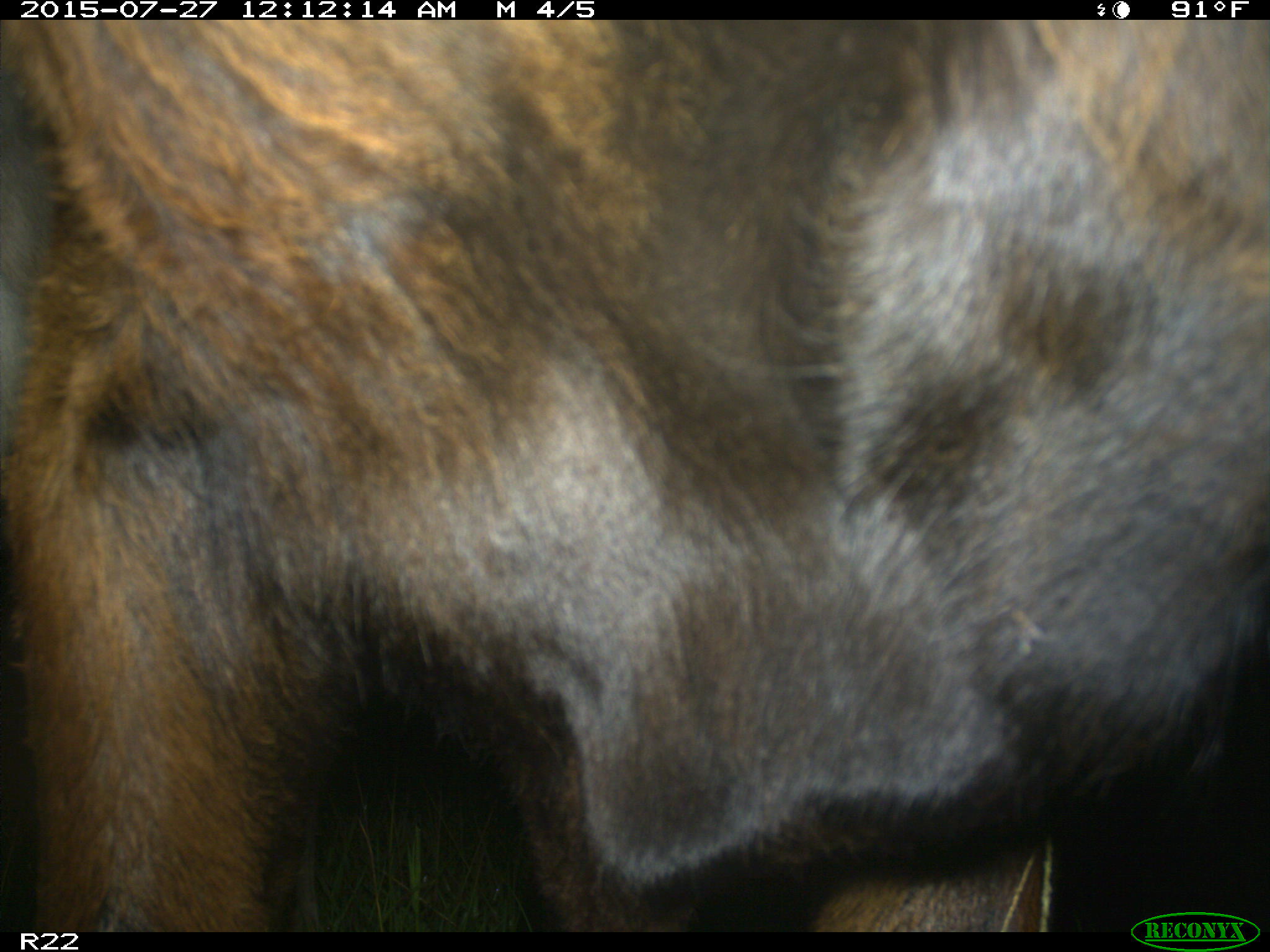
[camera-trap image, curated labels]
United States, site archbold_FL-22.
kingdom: Animalia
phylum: Chordata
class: Mammalia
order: Artiodactyla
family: Bovidae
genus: Bos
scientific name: Bos taurus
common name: domestic cow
Bos taurus (domestic cow).